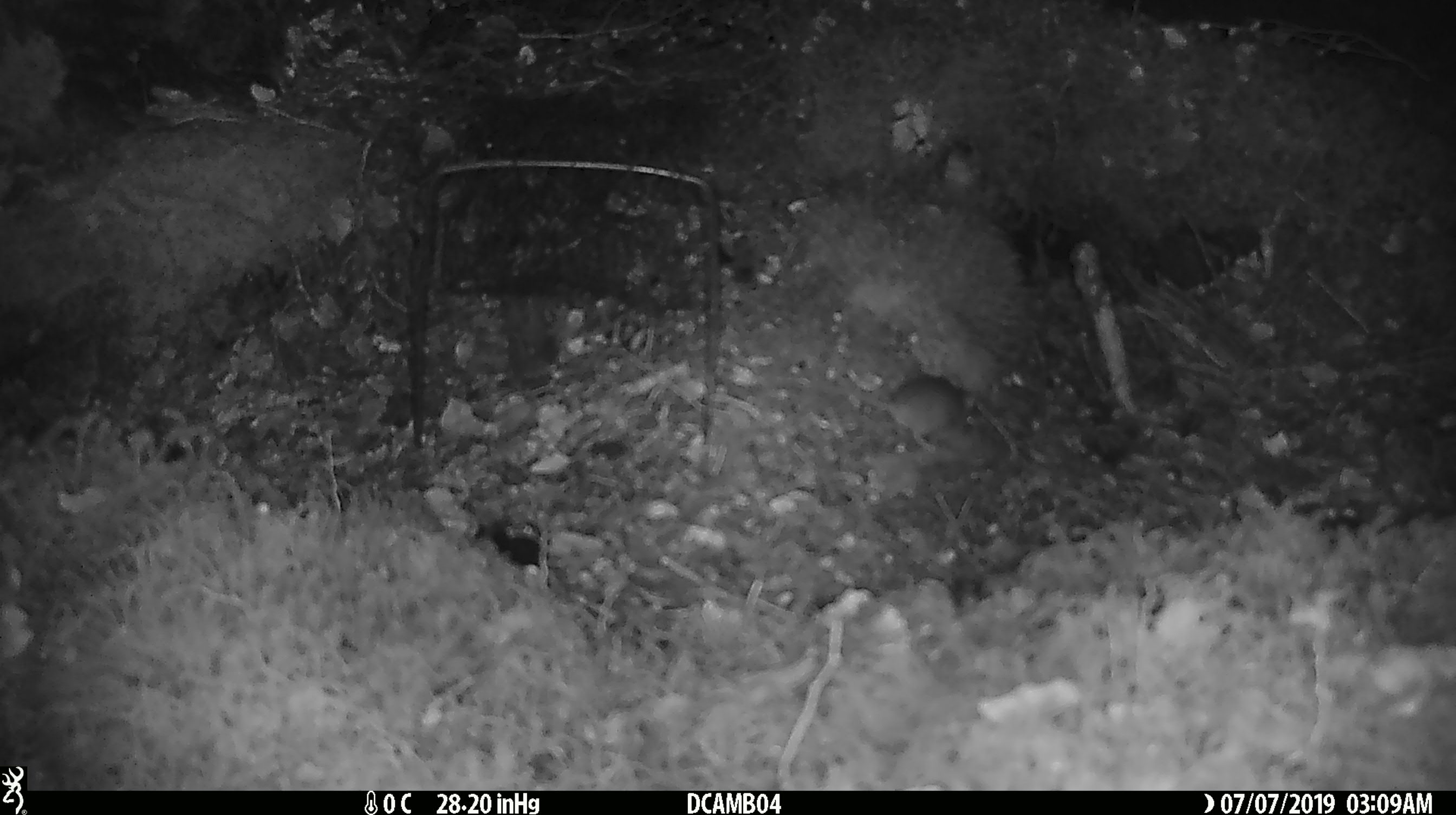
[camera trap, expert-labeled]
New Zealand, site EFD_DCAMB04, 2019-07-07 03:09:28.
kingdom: Animalia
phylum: Chordata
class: Mammalia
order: Rodentia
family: Muridae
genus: Mus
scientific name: Mus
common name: mouse